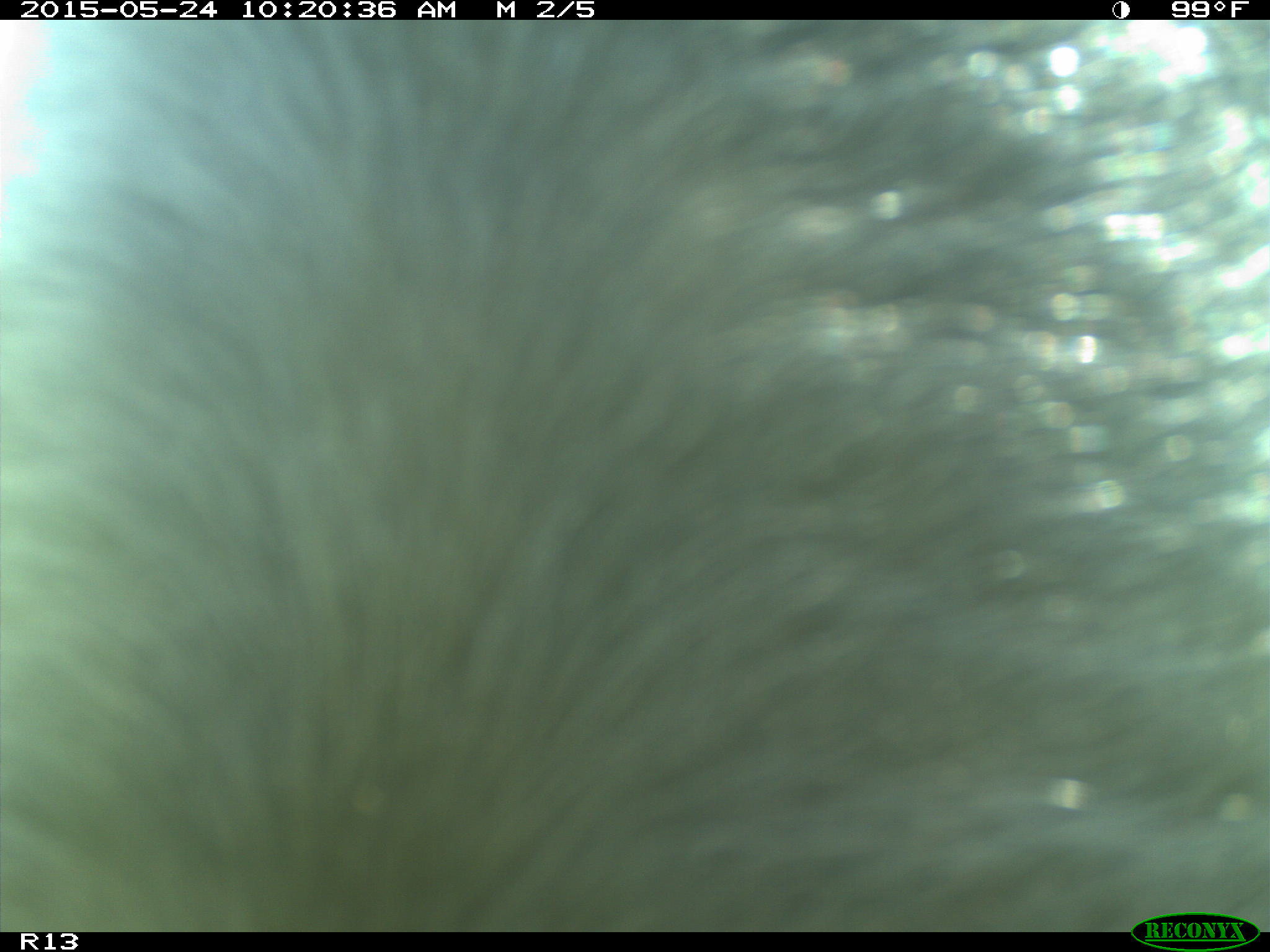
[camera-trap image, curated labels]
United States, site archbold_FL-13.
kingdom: Animalia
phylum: Chordata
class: Mammalia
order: Artiodactyla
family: Bovidae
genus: Bos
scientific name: Bos taurus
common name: domestic cow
Bos taurus (domestic cow).